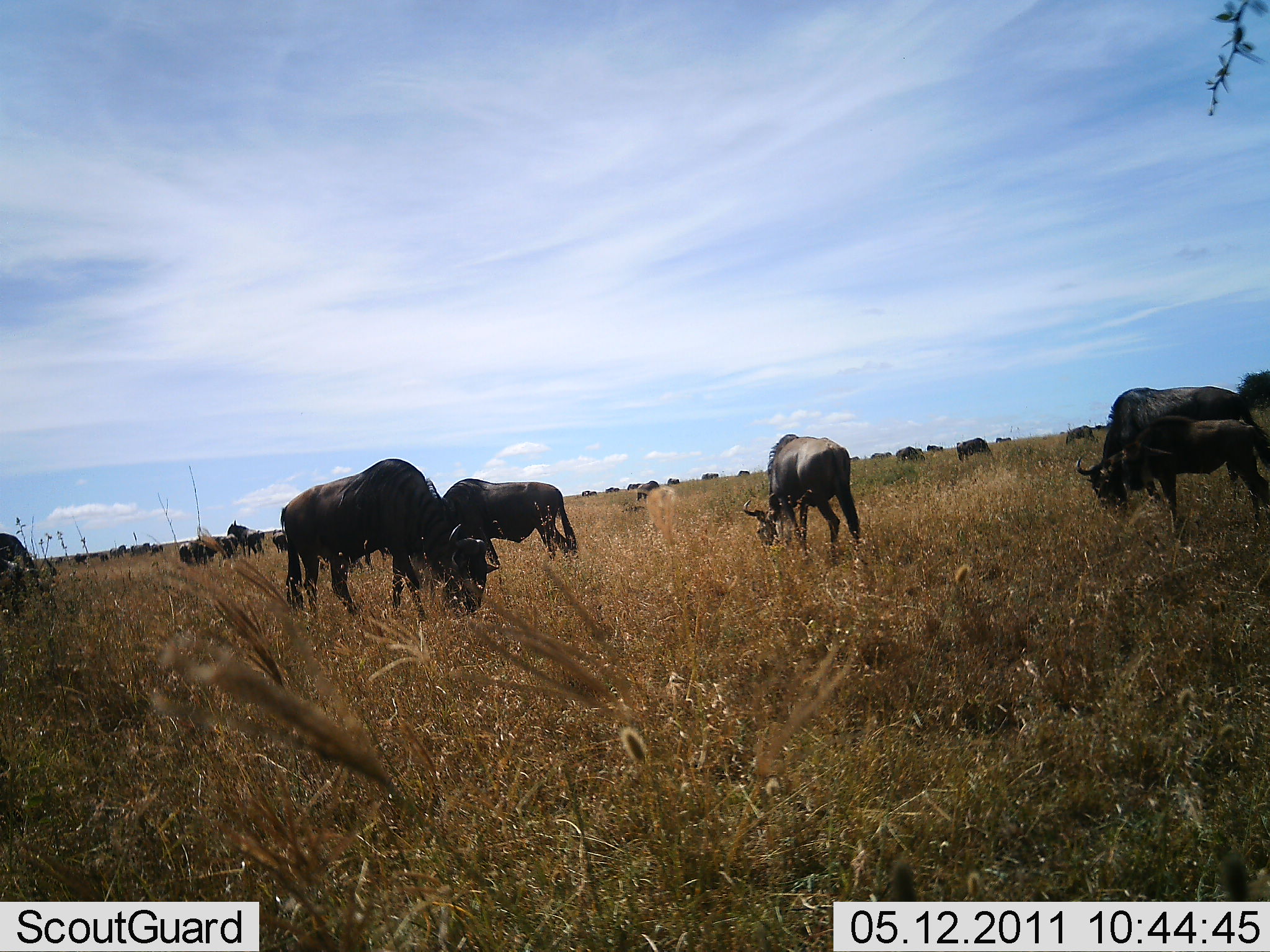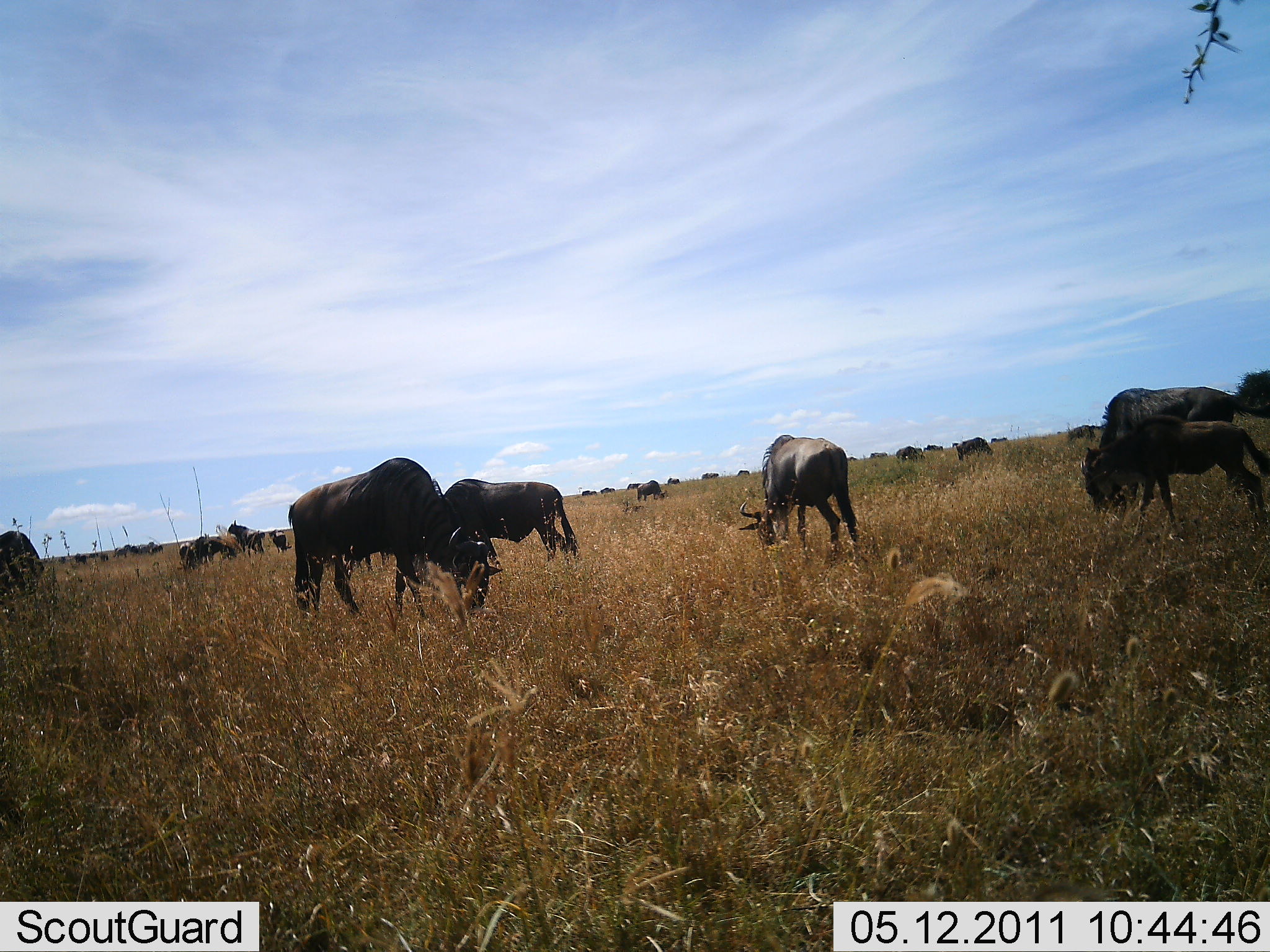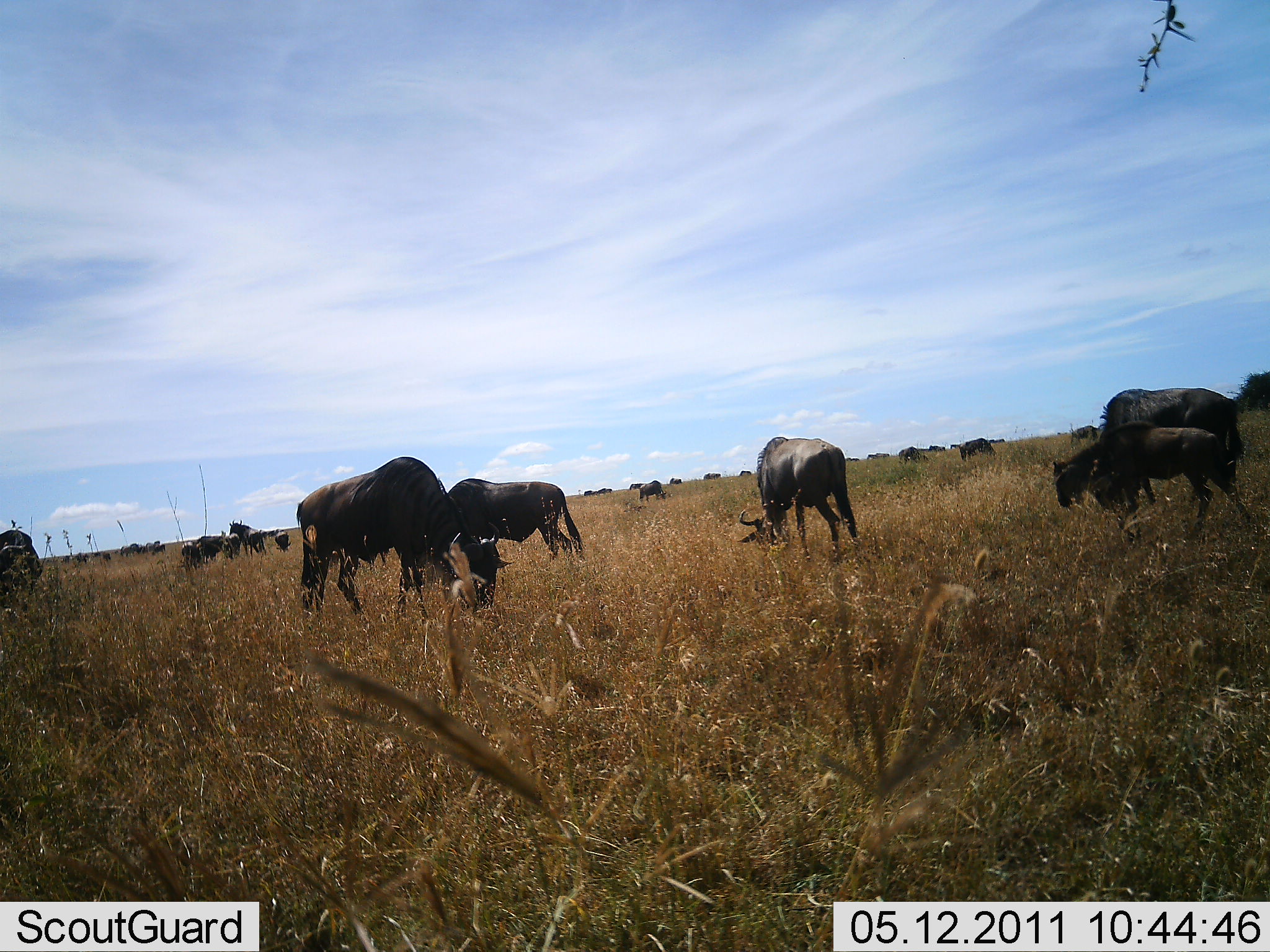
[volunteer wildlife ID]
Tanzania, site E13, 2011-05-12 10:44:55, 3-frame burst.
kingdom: Animalia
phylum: Chordata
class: Mammalia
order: Artiodactyla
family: Bovidae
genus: Connochaetes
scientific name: Connochaetes taurinus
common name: blue wildebeest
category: wildebeest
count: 11-50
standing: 23%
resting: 0%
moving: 23%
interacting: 0%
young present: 62%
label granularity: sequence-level